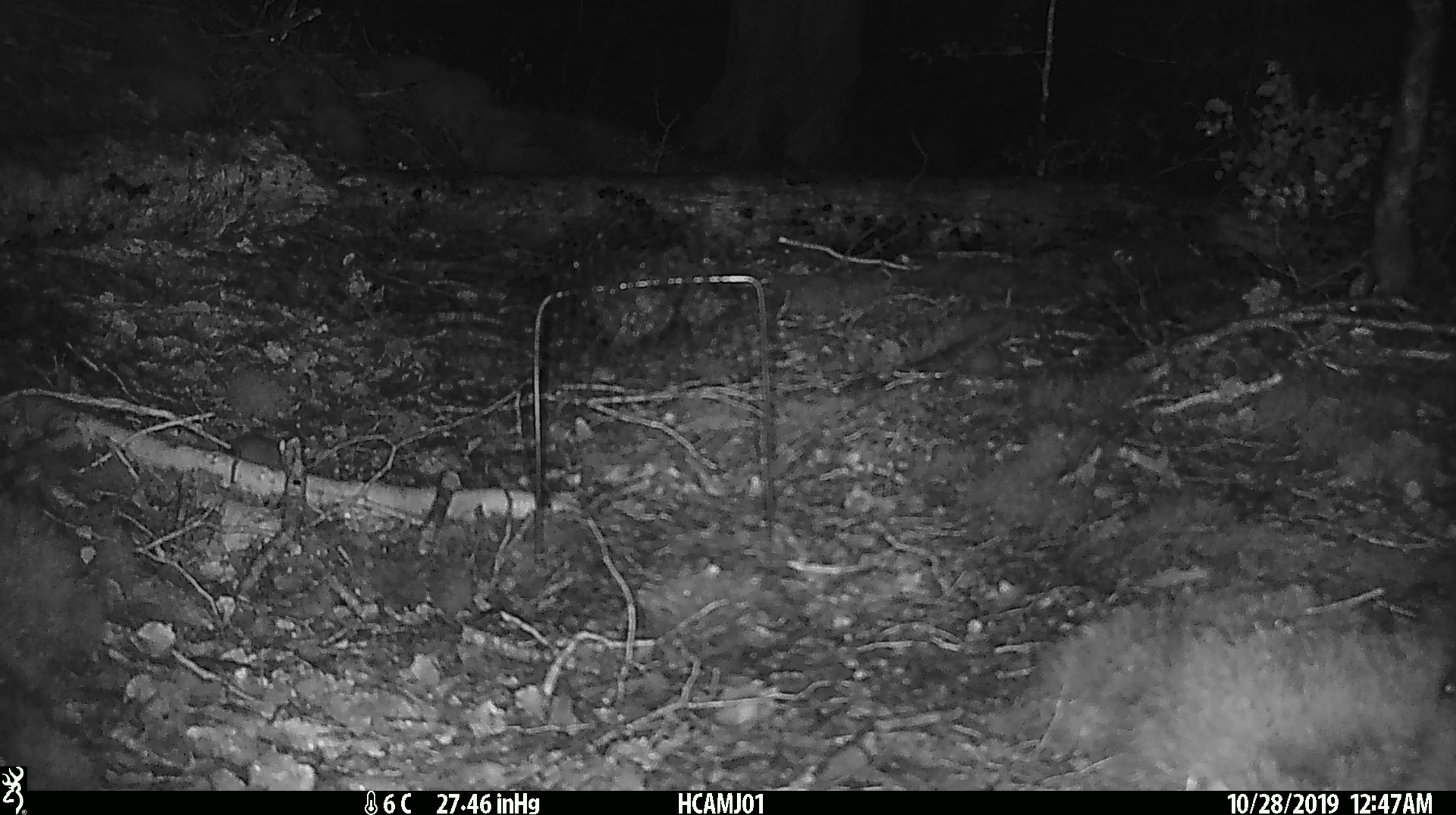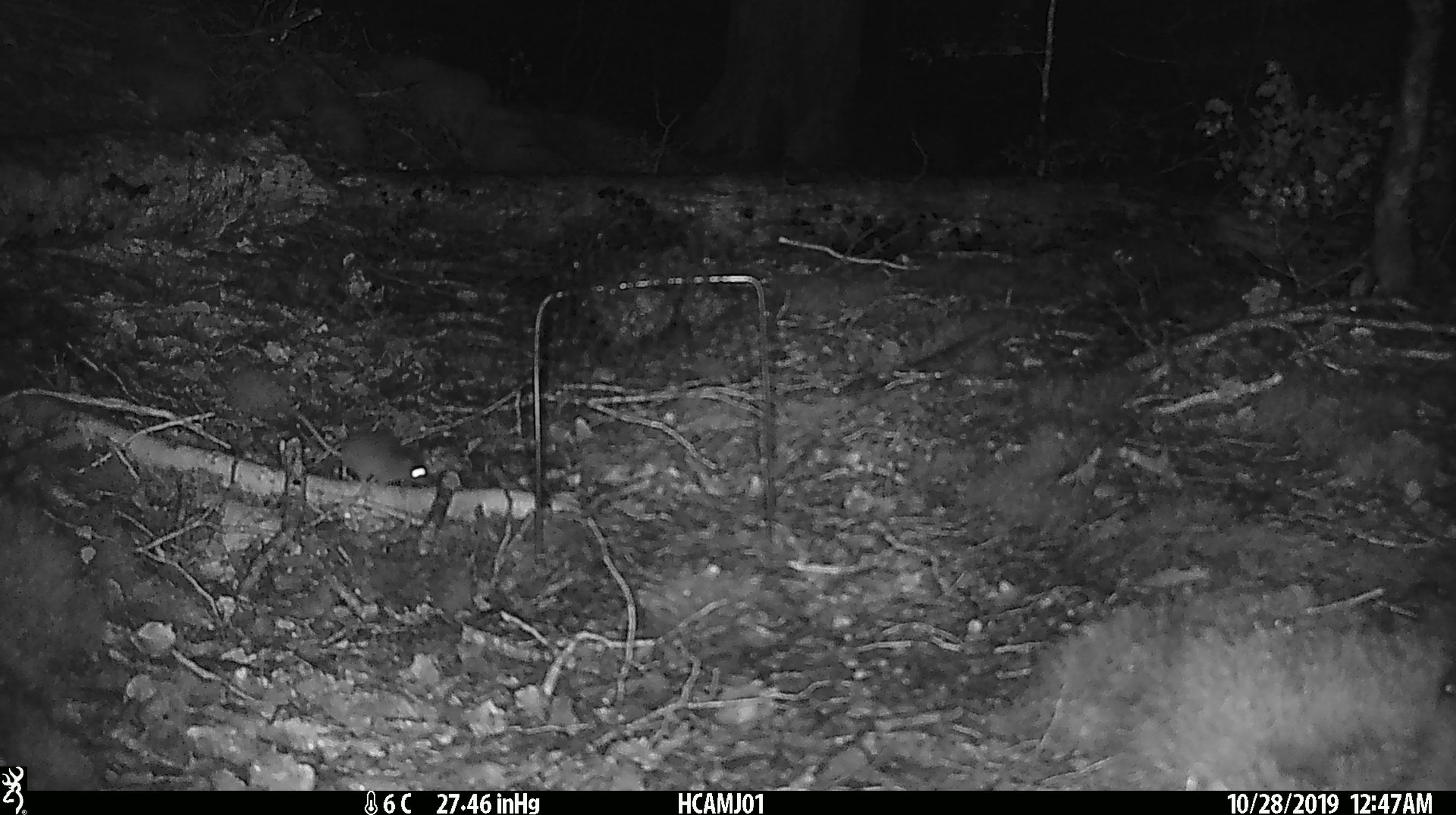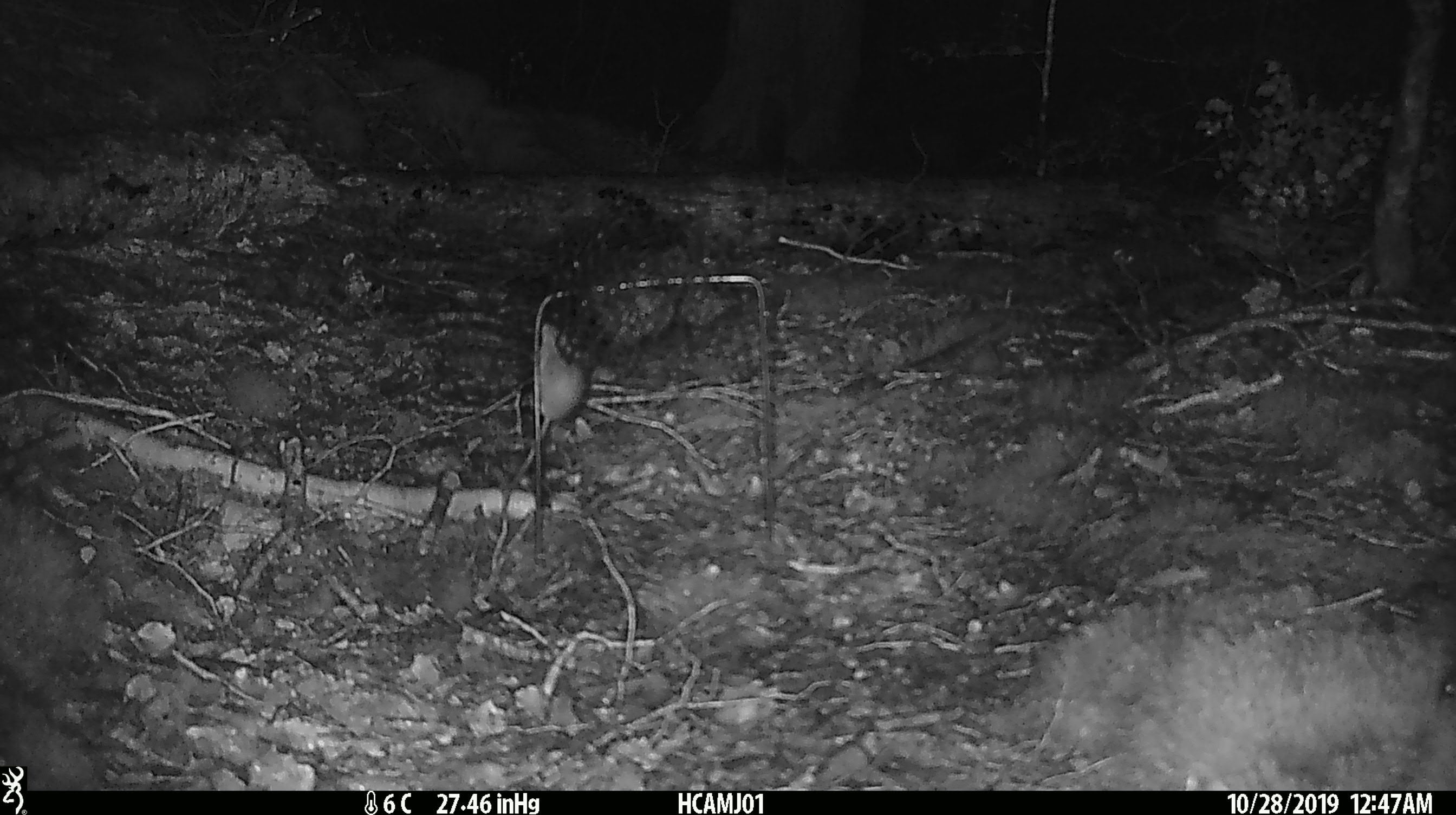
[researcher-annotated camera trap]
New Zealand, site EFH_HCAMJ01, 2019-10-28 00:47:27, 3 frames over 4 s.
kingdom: Animalia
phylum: Chordata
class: Mammalia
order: Rodentia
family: Muridae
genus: Mus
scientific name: Mus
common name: mouse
Mouse (Mus).